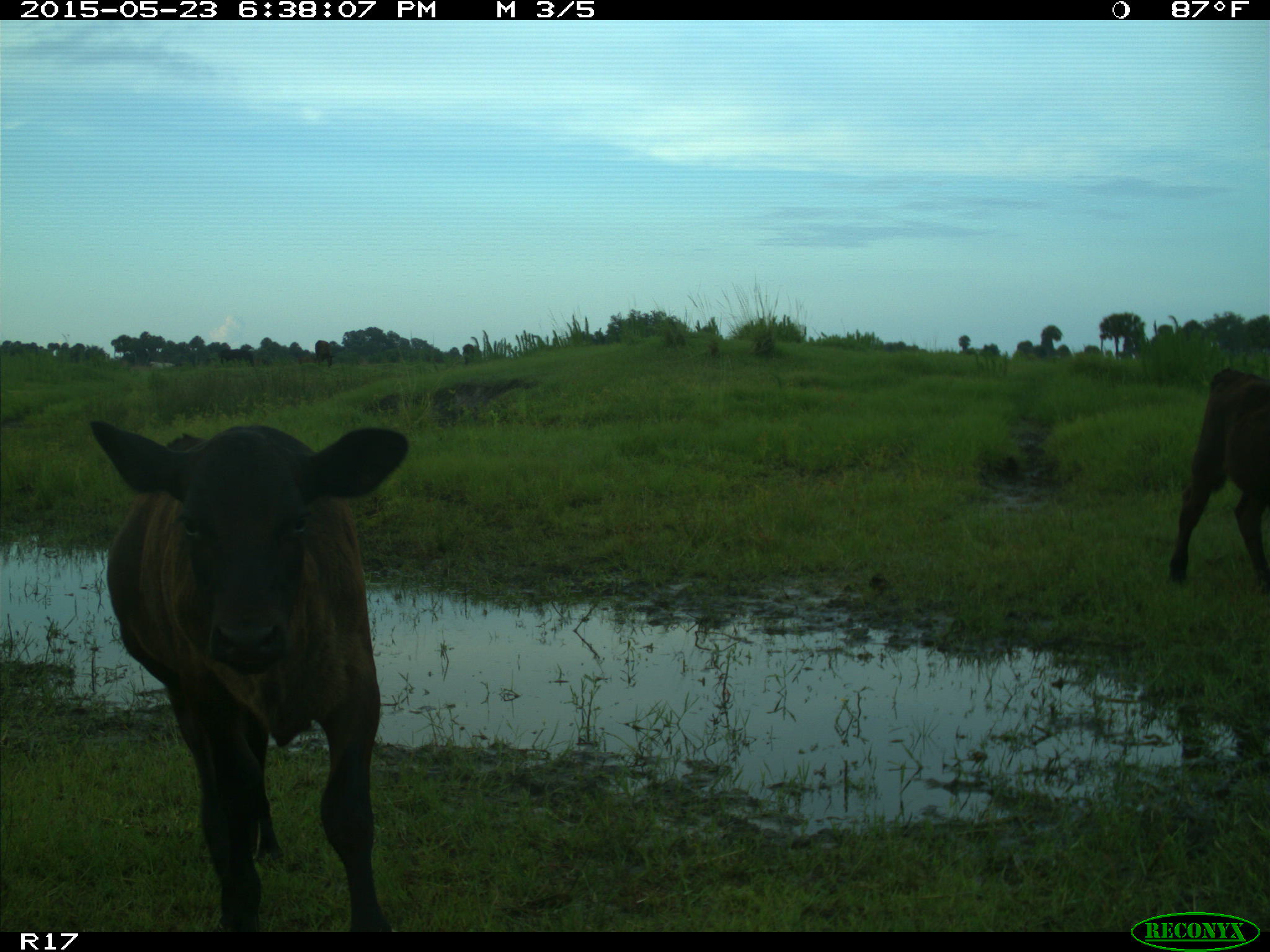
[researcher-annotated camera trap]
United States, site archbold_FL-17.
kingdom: Animalia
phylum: Chordata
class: Mammalia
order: Artiodactyla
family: Bovidae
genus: Bos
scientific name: Bos taurus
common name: domestic cow